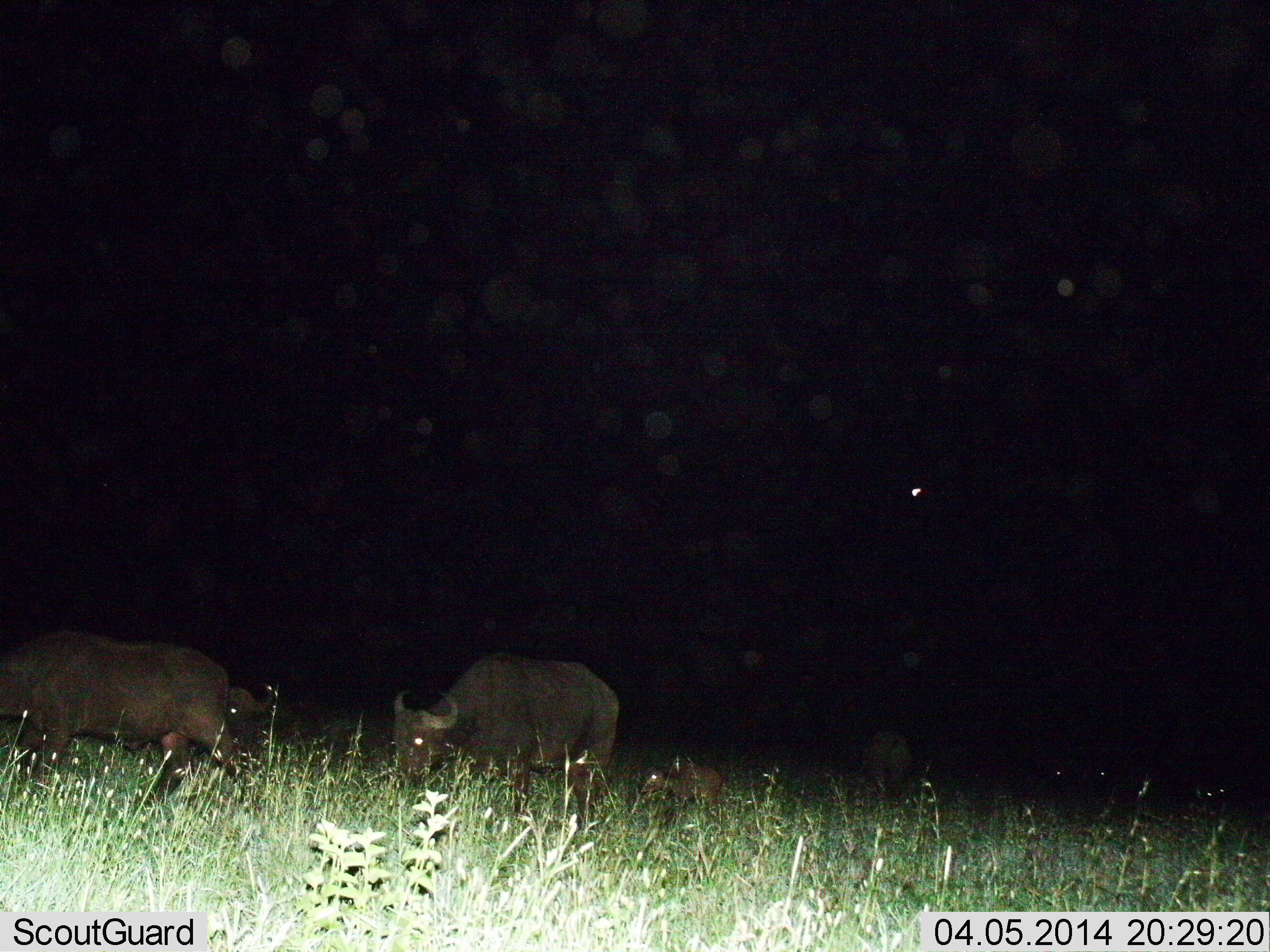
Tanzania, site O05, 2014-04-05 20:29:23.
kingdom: Animalia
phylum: Chordata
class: Mammalia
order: Artiodactyla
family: Bovidae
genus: Syncerus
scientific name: Syncerus caffer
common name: cape buffalo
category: buffalo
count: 4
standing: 40%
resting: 0%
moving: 40%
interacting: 0%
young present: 50%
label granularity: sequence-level